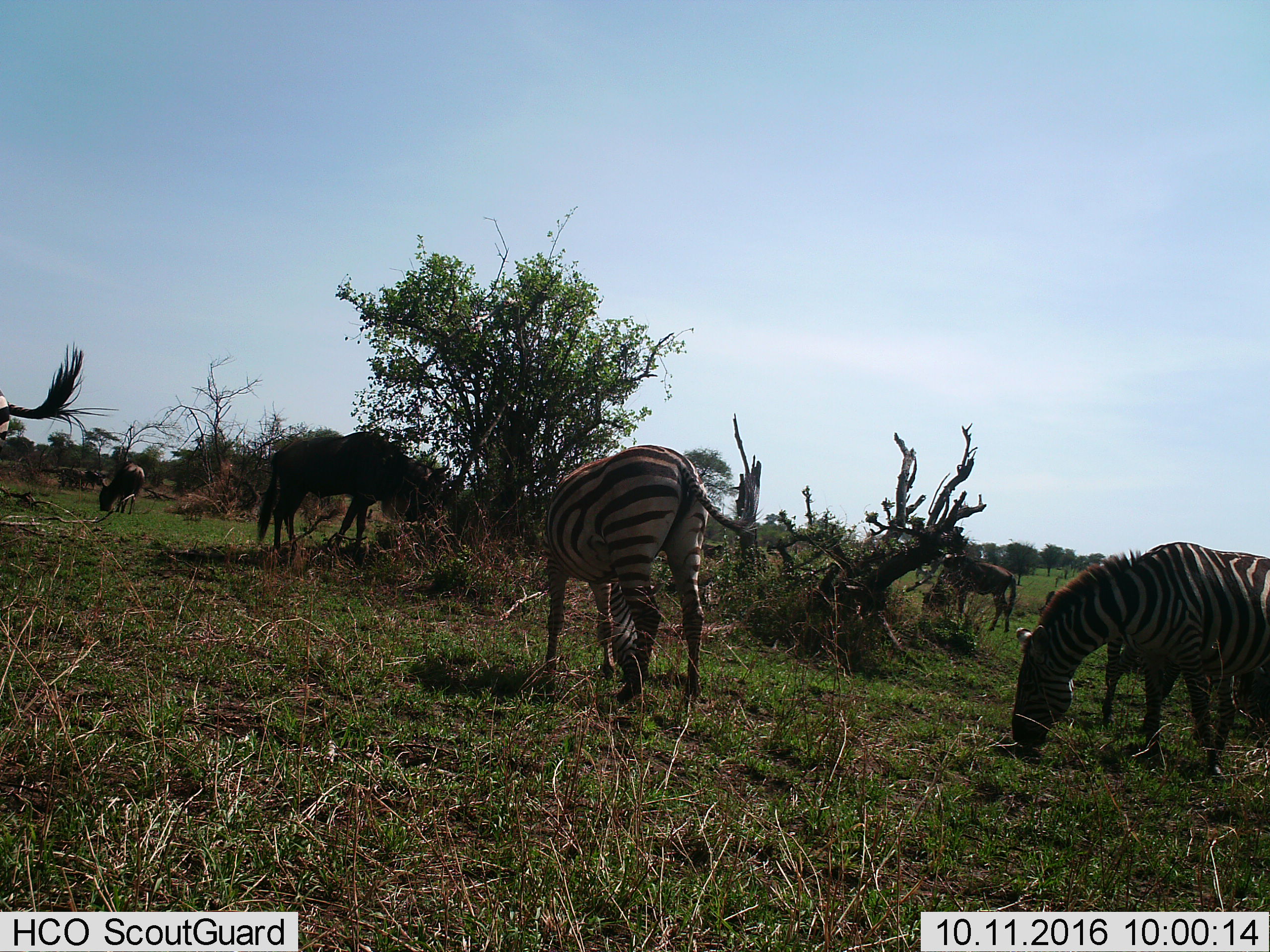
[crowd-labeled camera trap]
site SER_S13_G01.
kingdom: Animalia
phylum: Chordata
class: Mammalia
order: Perissodactyla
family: Equidae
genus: Equus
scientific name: Equus quagga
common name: plains zebra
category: zebraplains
Zebraplains (plains zebra) (Equus quagga), count 4. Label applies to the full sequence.